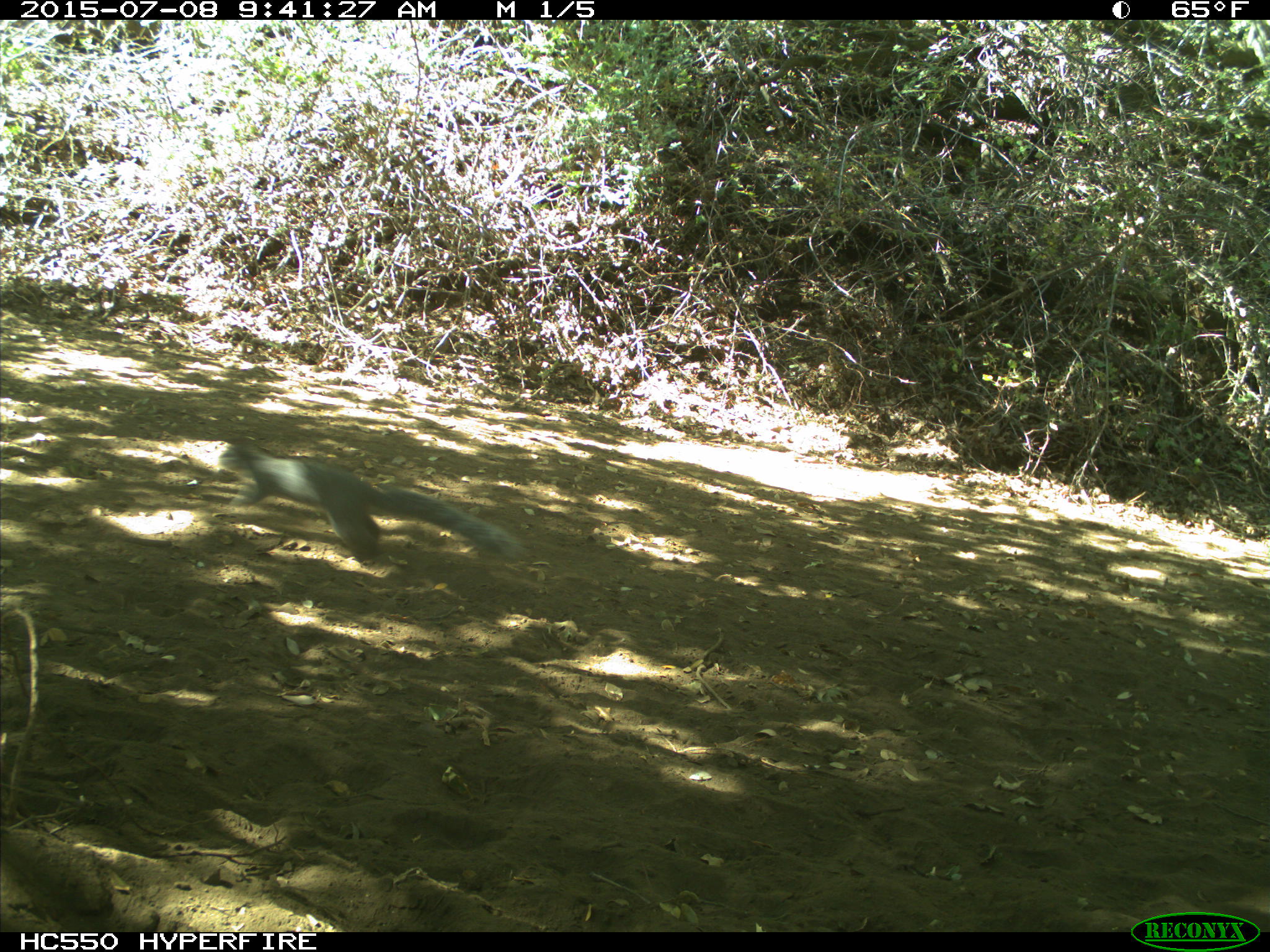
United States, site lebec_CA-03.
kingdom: Animalia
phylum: Chordata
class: Mammalia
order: Rodentia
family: Sciuridae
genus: Sciurus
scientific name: Sciurus carolinensis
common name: eastern gray squirrel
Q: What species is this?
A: Sciurus carolinensis (eastern gray squirrel).